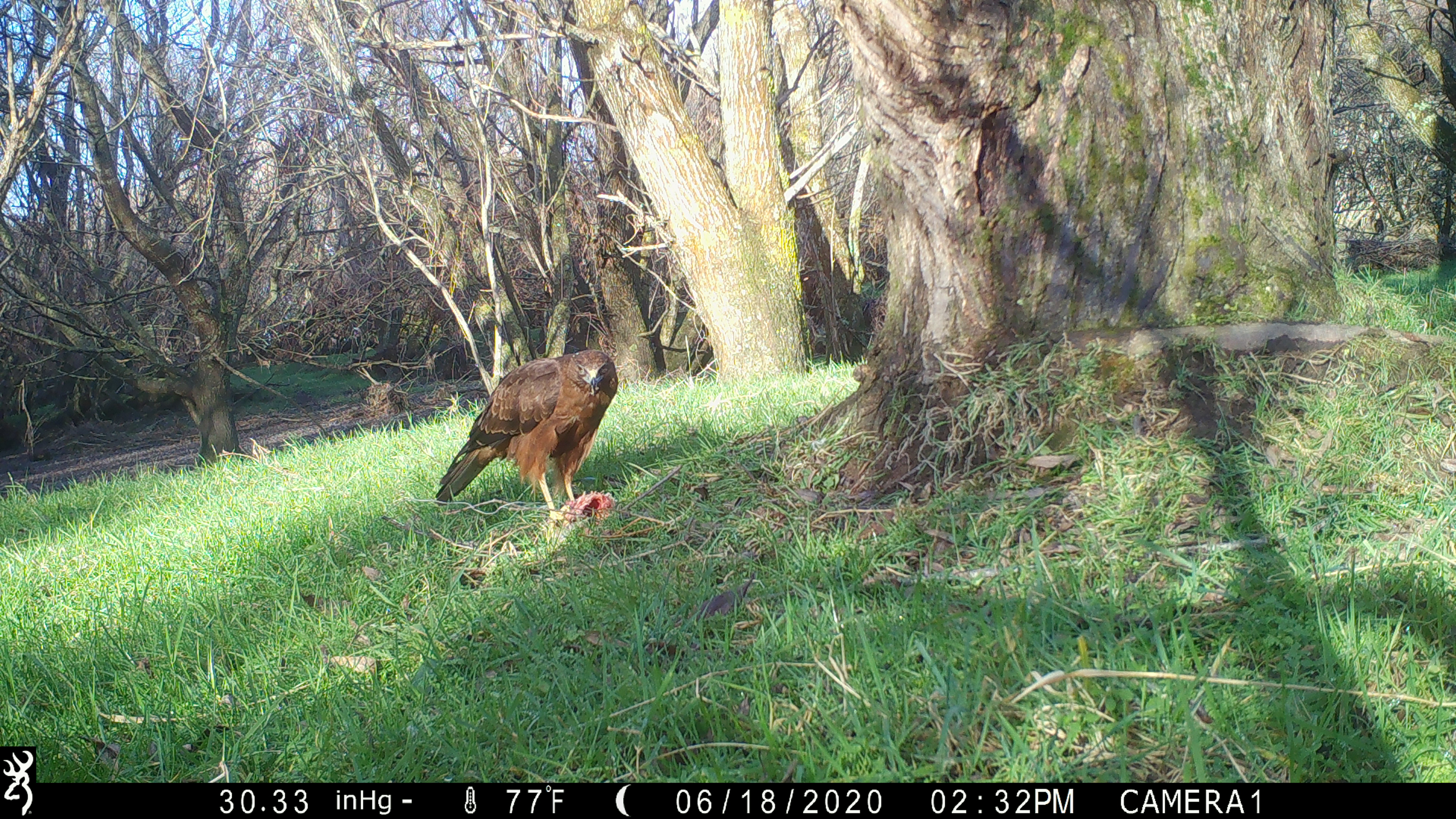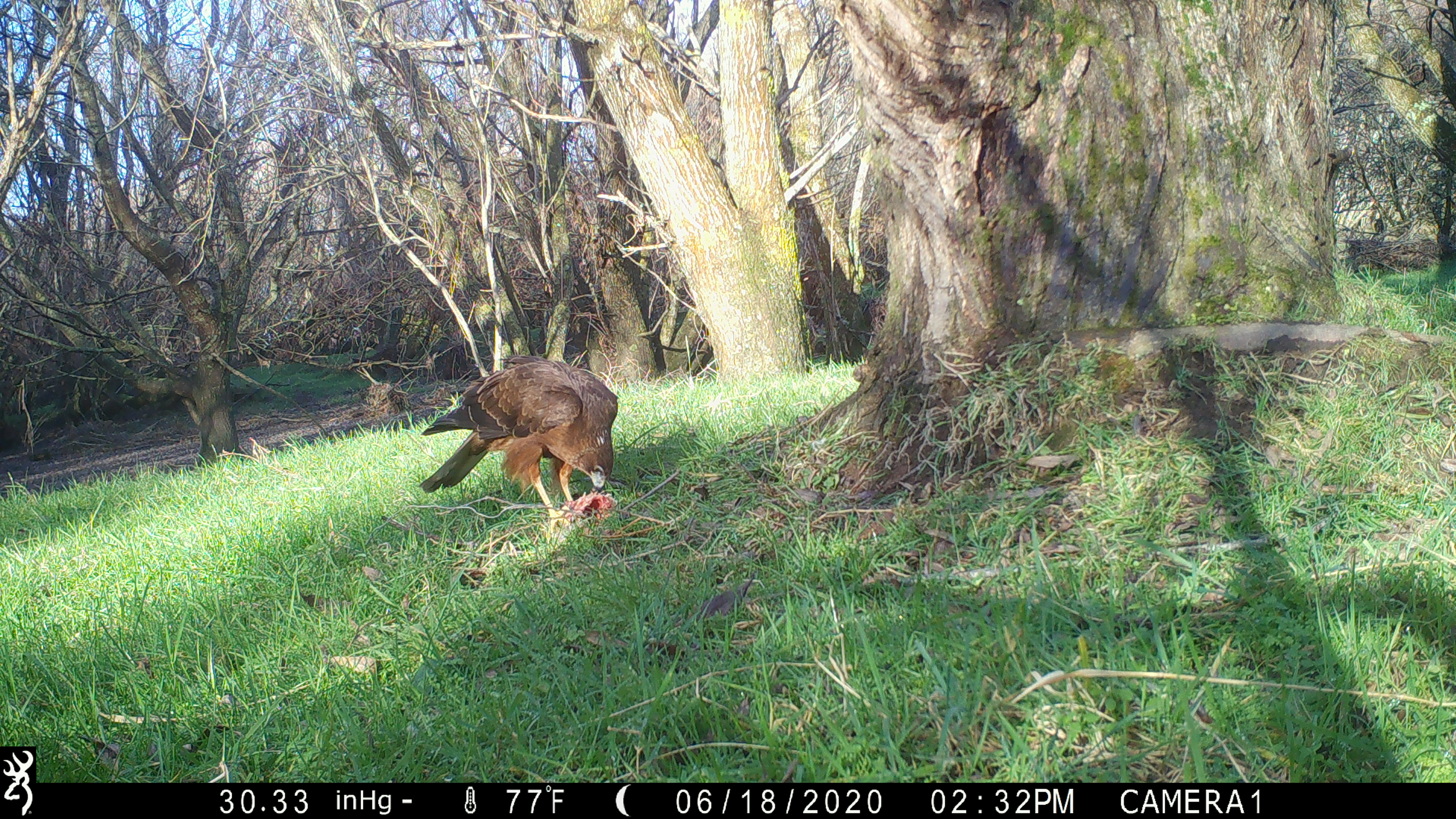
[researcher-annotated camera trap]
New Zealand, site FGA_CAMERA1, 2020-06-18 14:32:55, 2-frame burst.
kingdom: Animalia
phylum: Chordata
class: Aves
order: Accipitriformes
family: Accipitridae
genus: Circus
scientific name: Circus approximans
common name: swamp harrier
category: harrier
Harrier (swamp harrier) (Circus approximans).